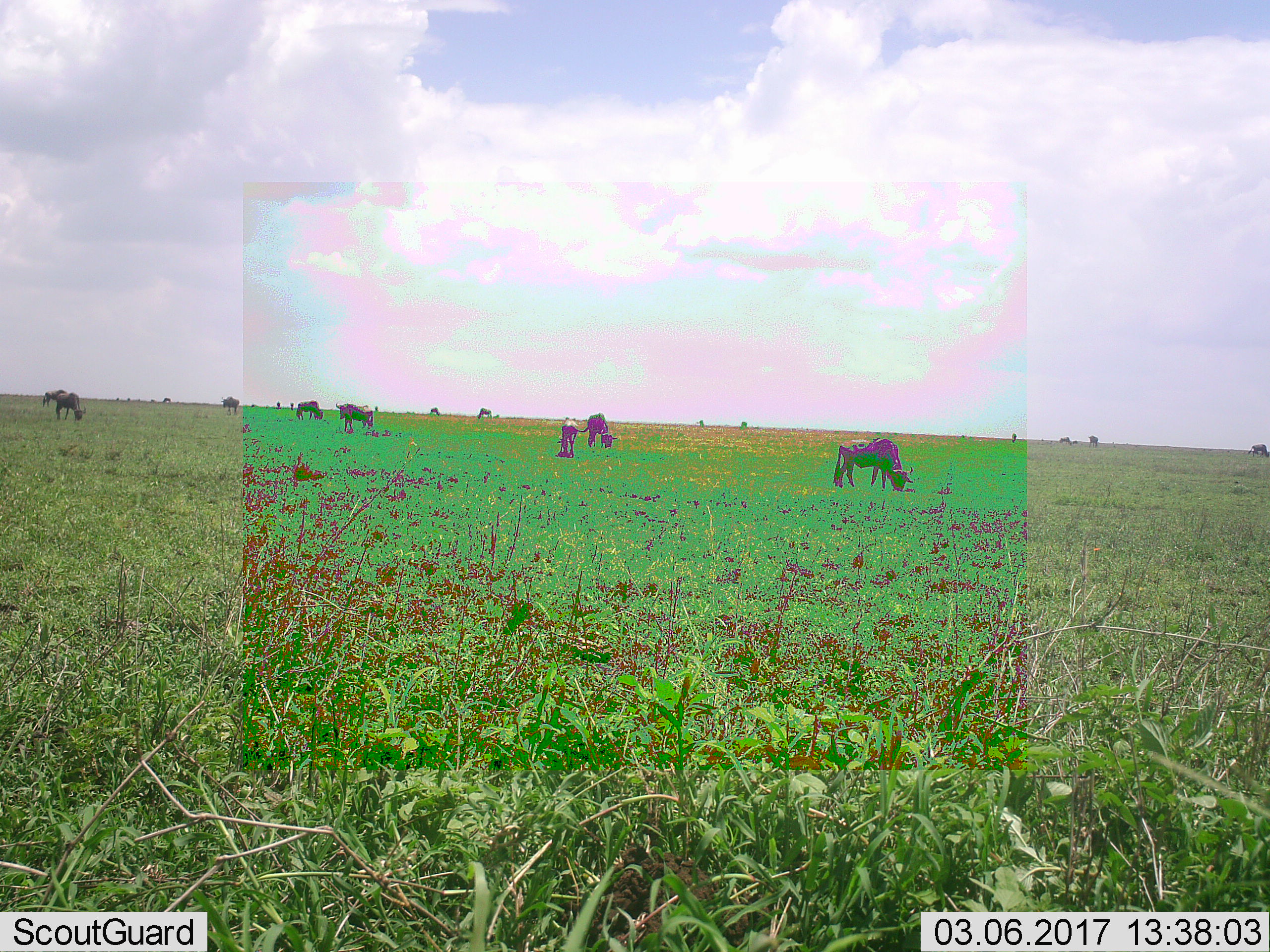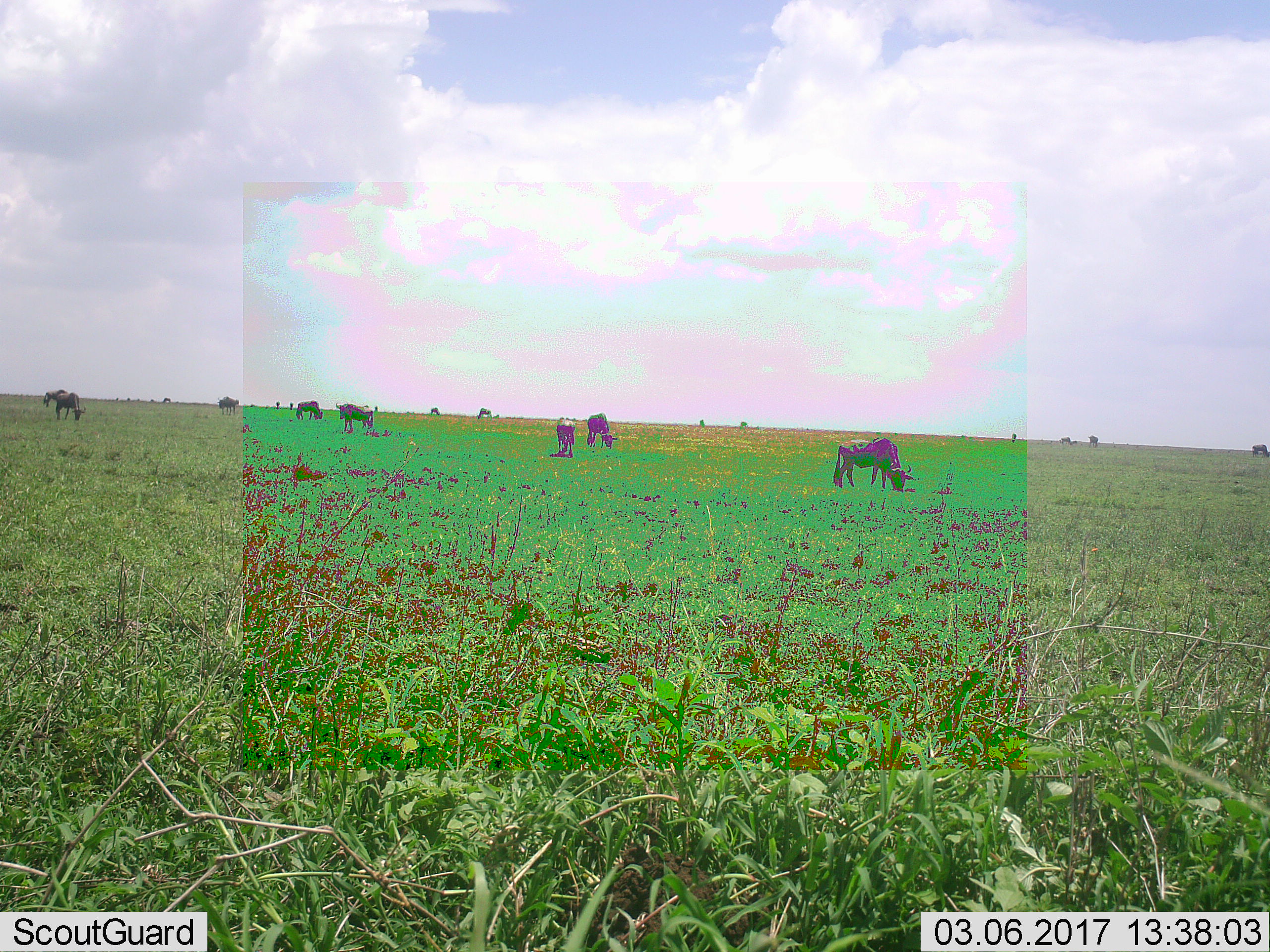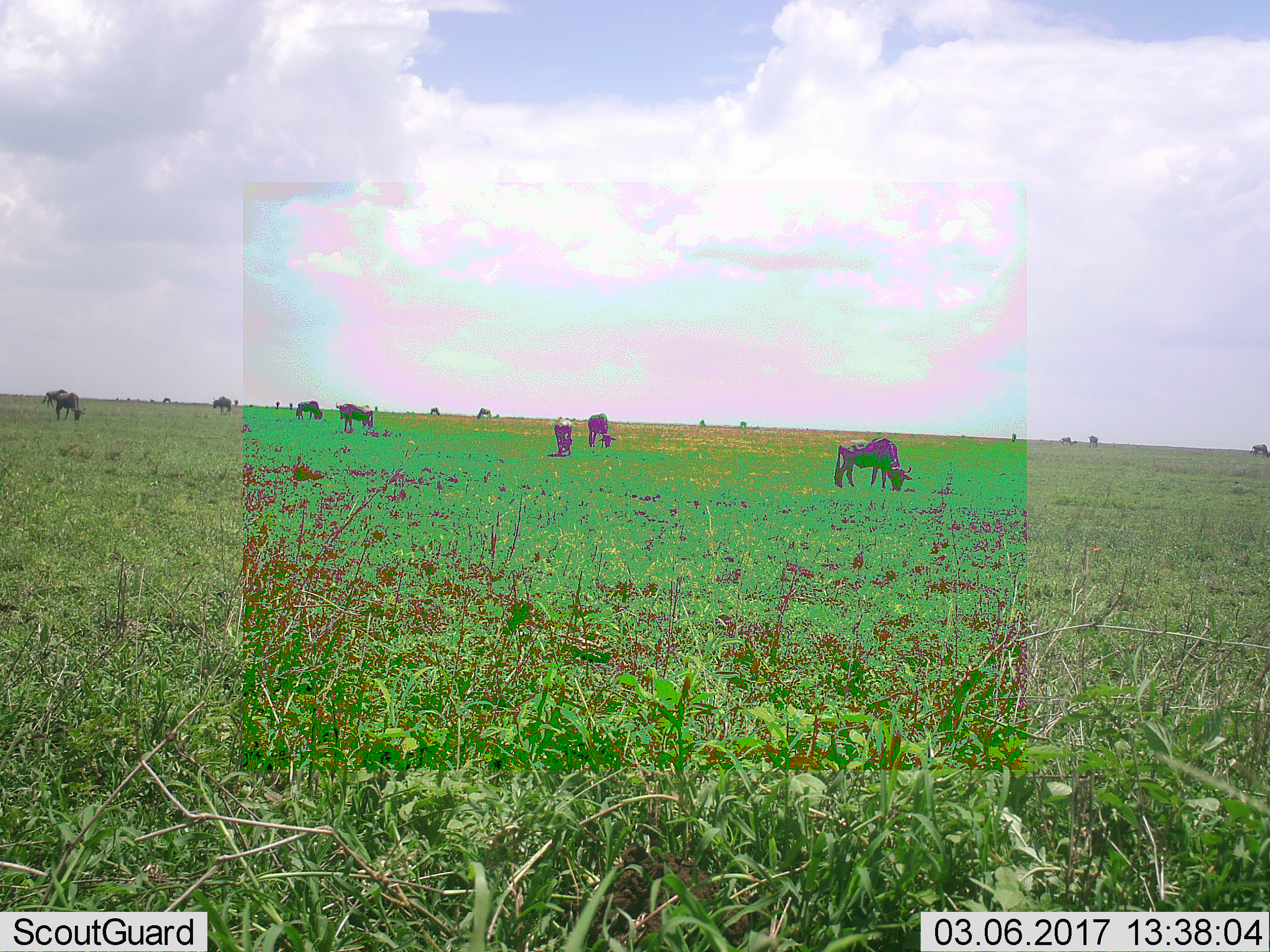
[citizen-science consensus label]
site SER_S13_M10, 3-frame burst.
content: unidentified animal